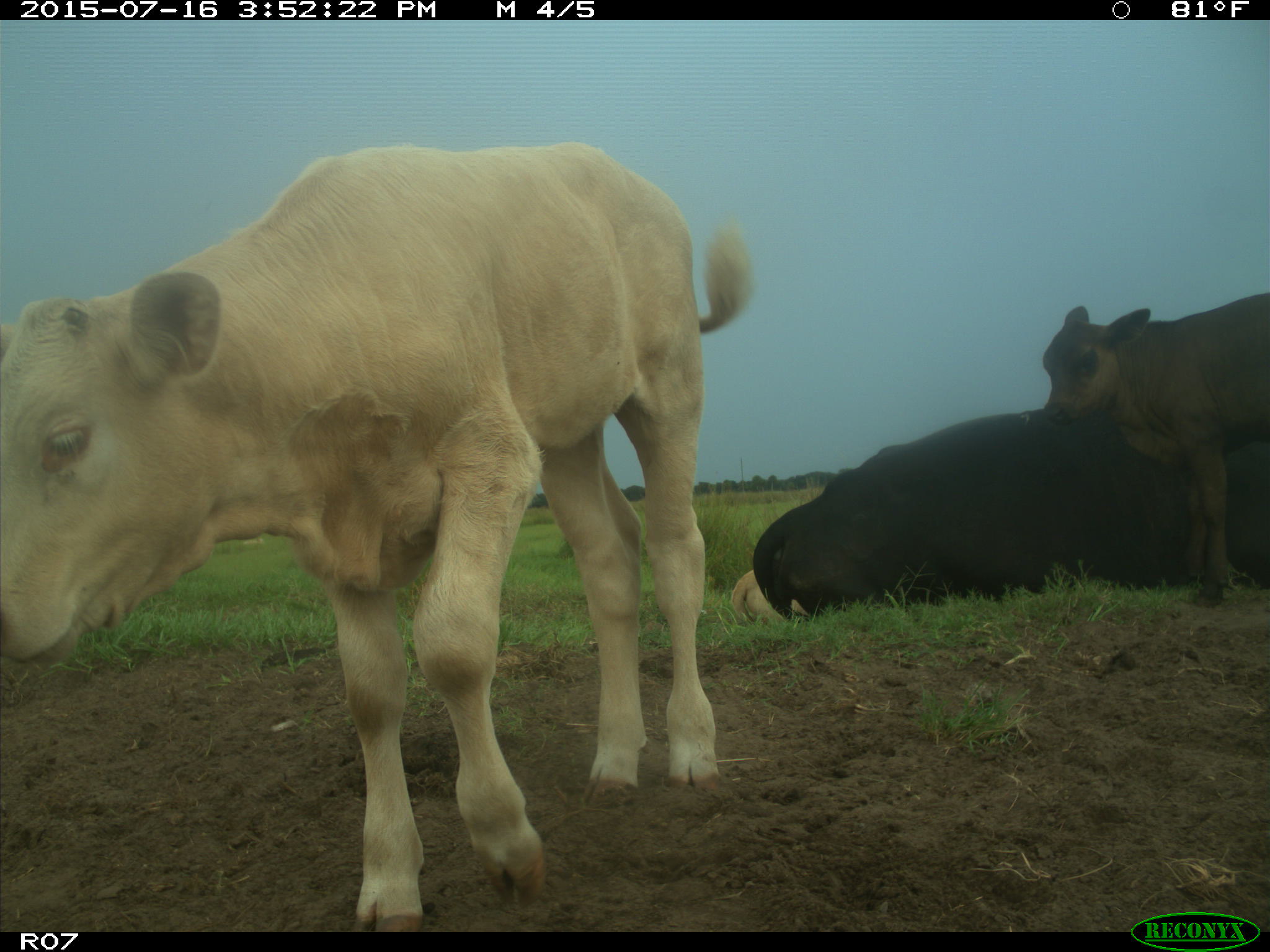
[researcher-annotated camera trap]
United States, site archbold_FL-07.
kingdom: Animalia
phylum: Chordata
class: Mammalia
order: Artiodactyla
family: Bovidae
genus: Bos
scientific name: Bos taurus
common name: domestic cow